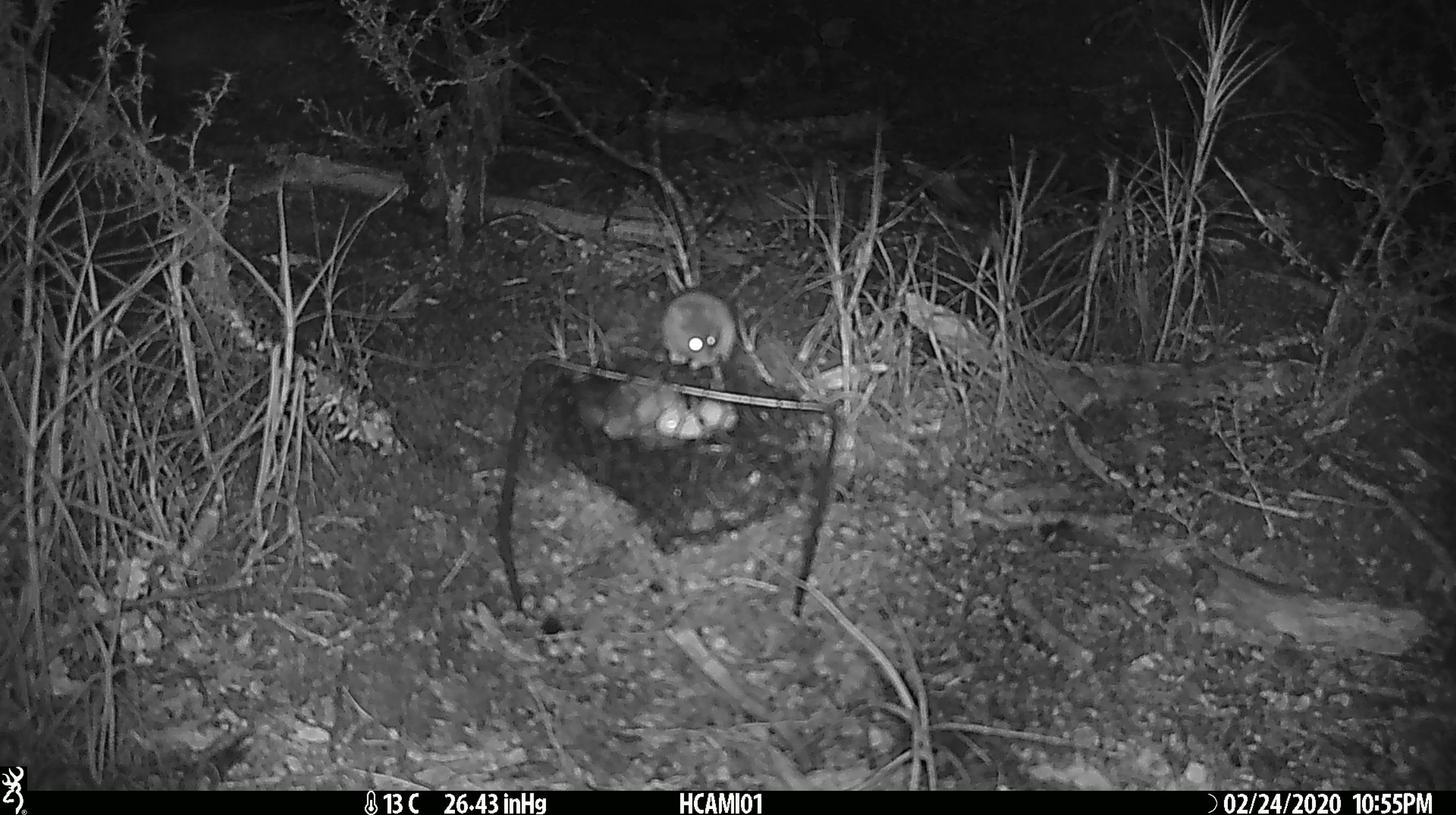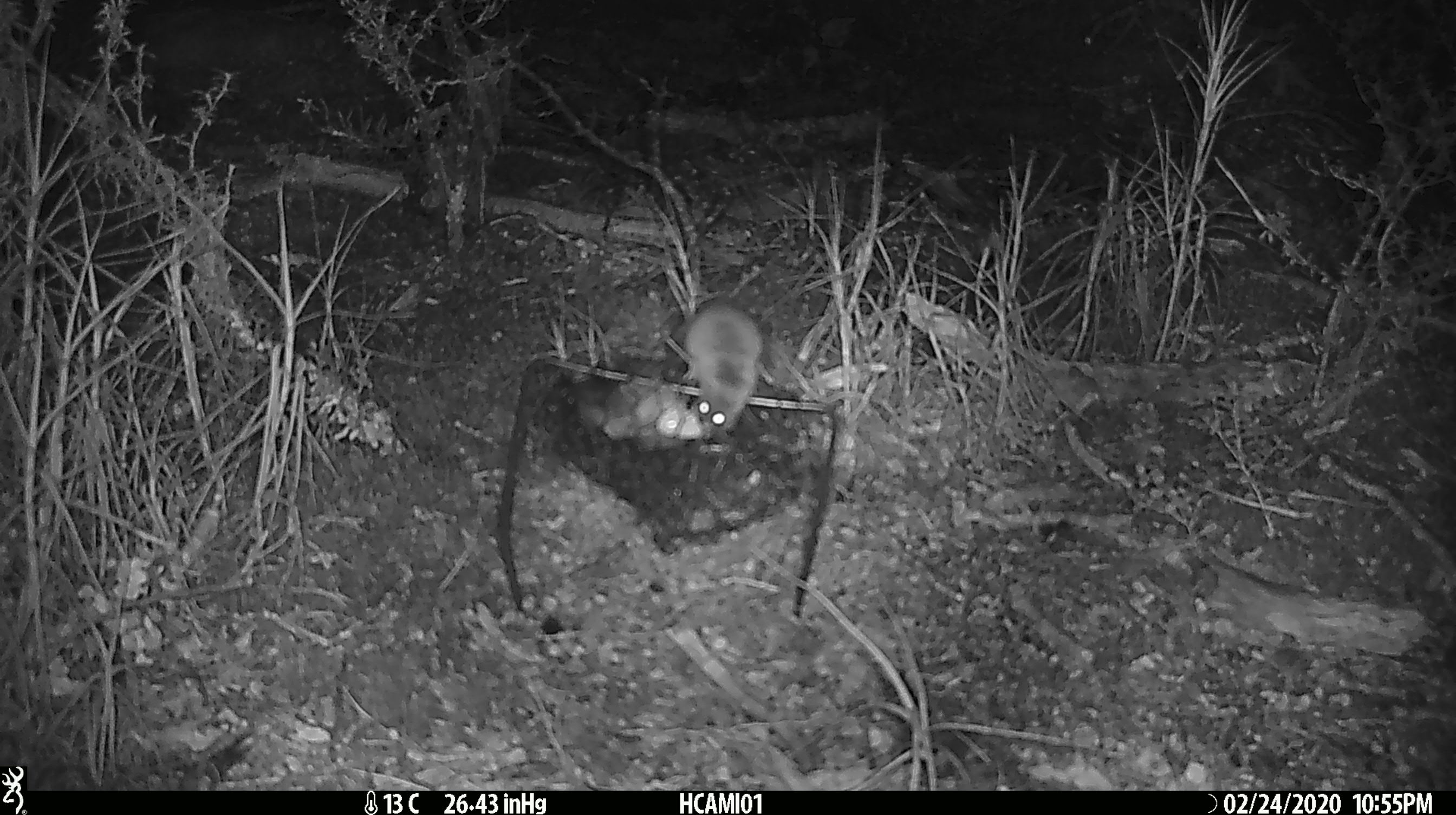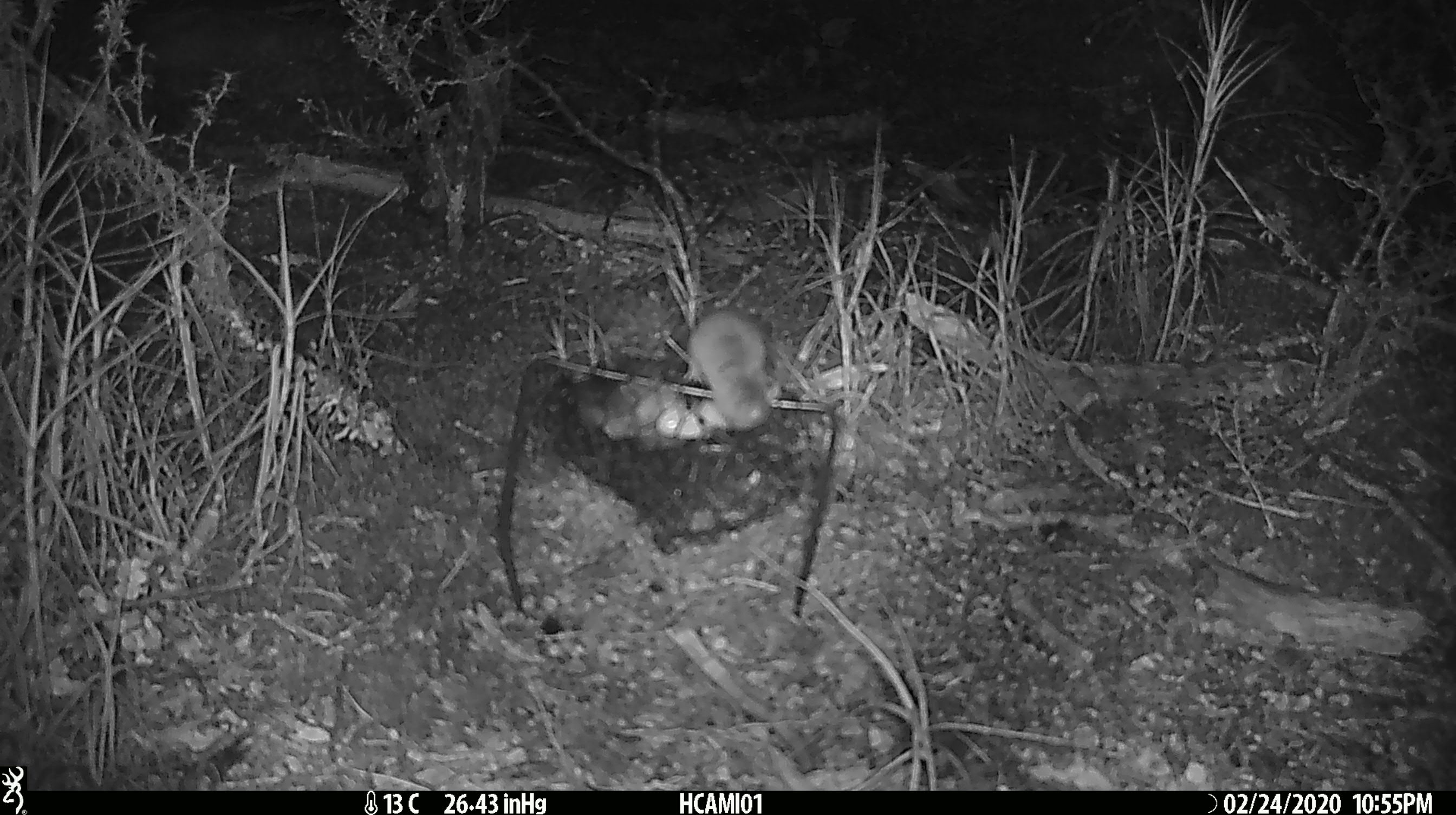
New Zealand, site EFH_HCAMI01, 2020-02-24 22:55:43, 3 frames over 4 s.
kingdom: Animalia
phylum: Chordata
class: Mammalia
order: Rodentia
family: Muridae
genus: Mus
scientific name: Mus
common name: mouse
Mouse (Mus).